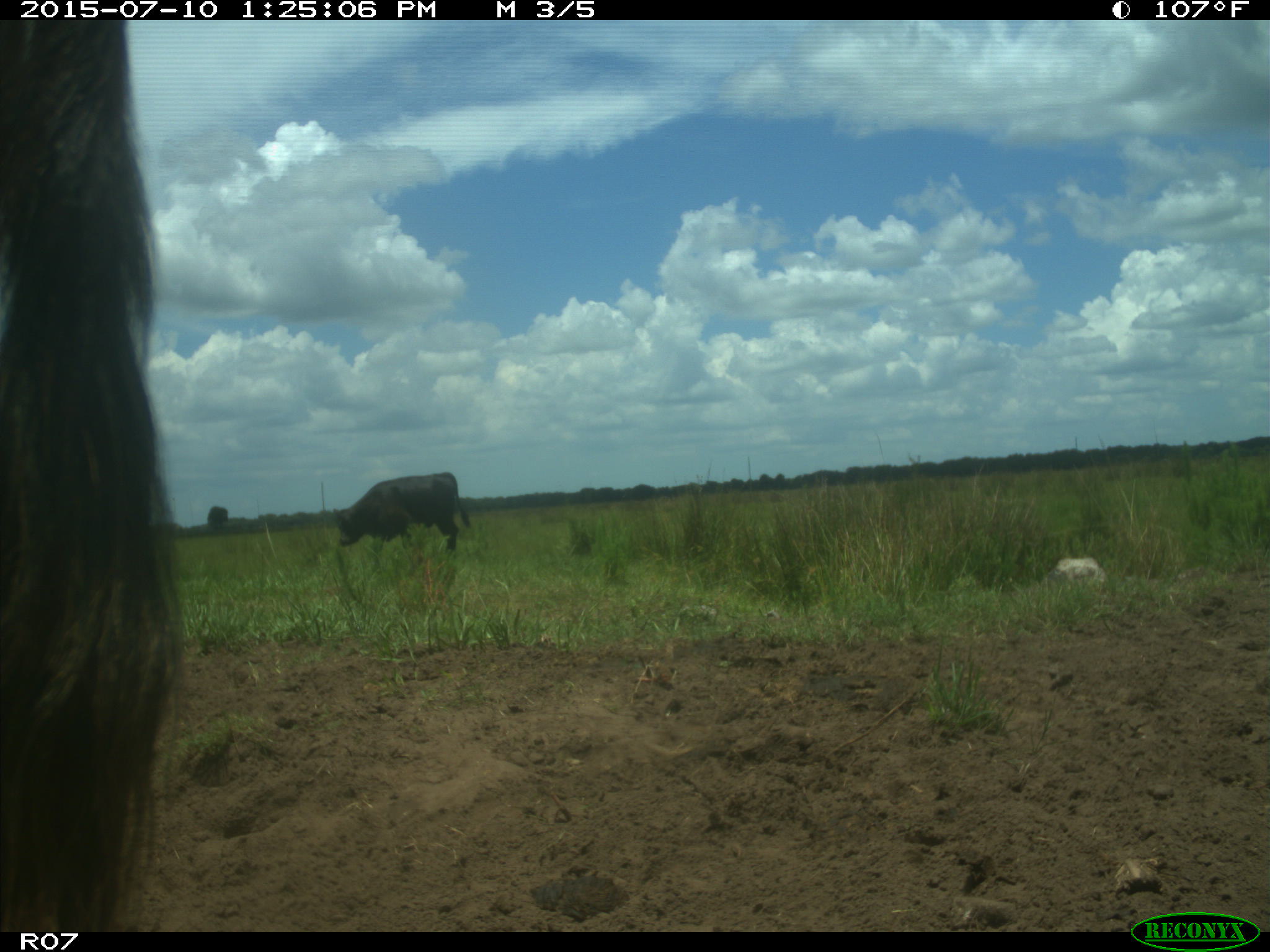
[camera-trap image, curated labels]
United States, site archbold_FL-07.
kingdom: Animalia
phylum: Chordata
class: Mammalia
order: Artiodactyla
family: Bovidae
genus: Bos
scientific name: Bos taurus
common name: domestic cow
Bos taurus (domestic cow).